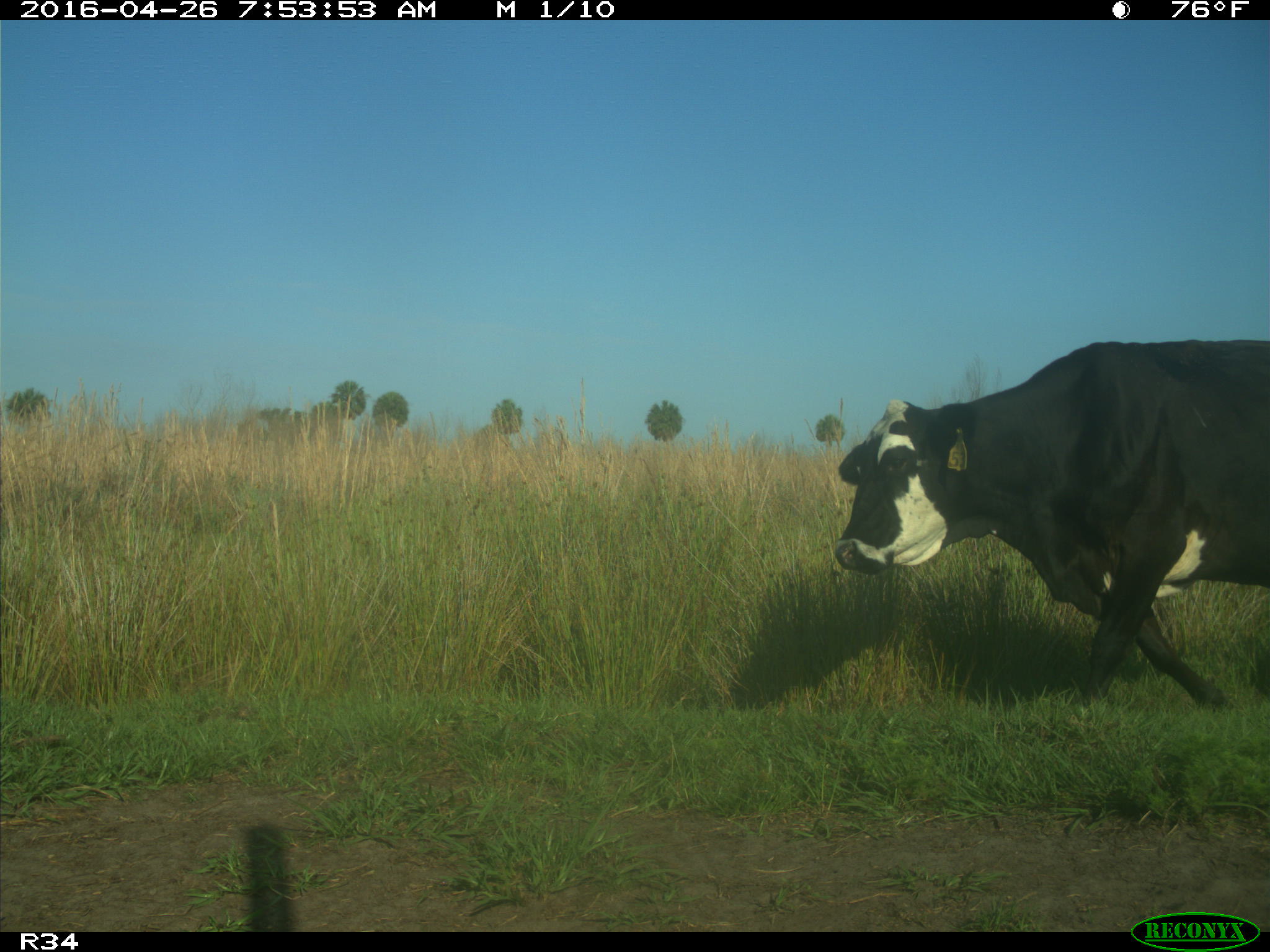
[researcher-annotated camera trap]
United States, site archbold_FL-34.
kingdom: Animalia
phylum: Chordata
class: Mammalia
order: Artiodactyla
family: Bovidae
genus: Bos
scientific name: Bos taurus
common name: domestic cow